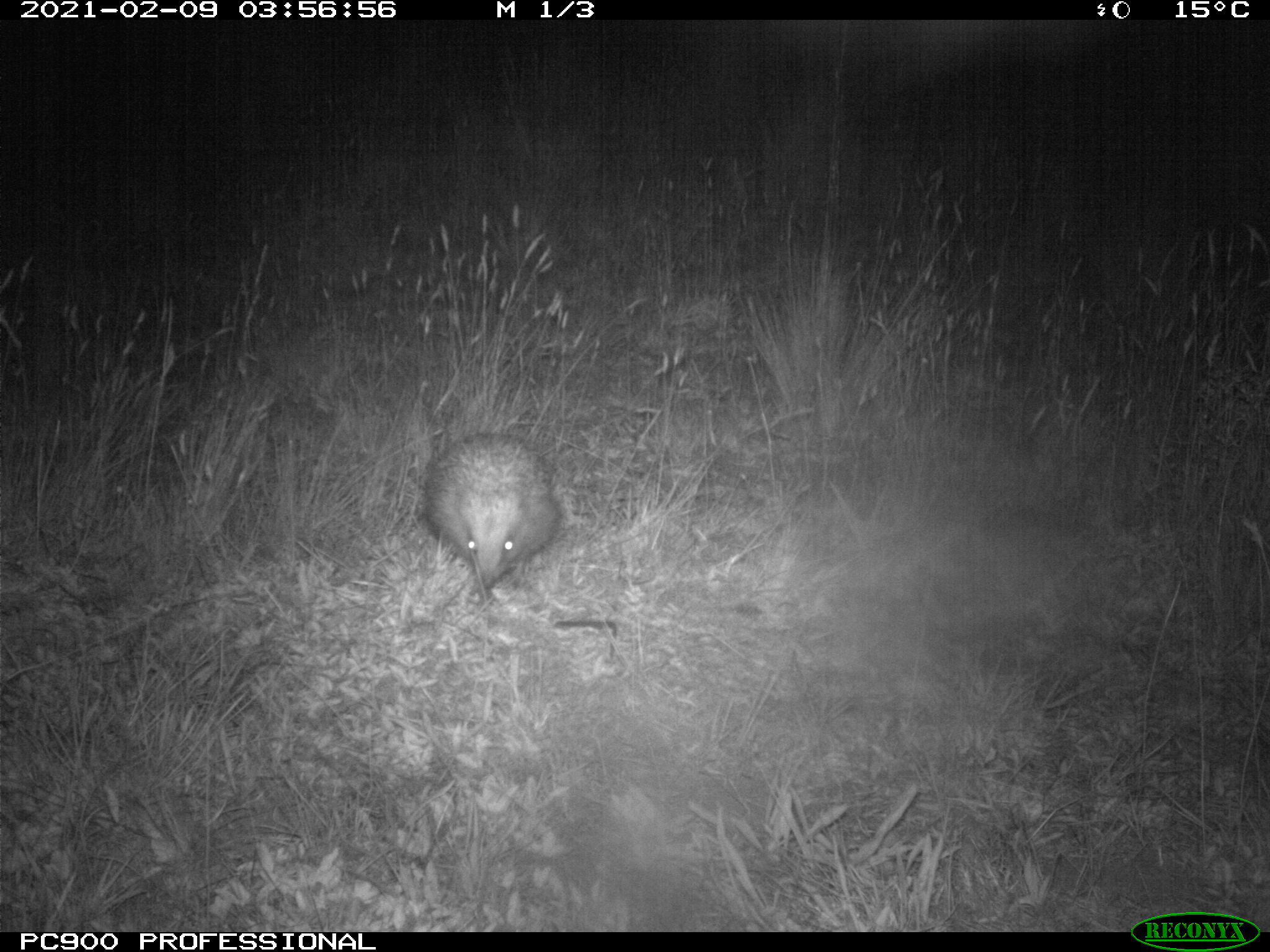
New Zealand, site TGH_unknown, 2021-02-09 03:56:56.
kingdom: Animalia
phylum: Chordata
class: Mammalia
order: Eulipotyphla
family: Erinaceidae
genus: Erinaceus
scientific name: Erinaceus europaeus europaeus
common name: european hedgehog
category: hedgehog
Hedgehog (european hedgehog) (Erinaceus europaeus europaeus).